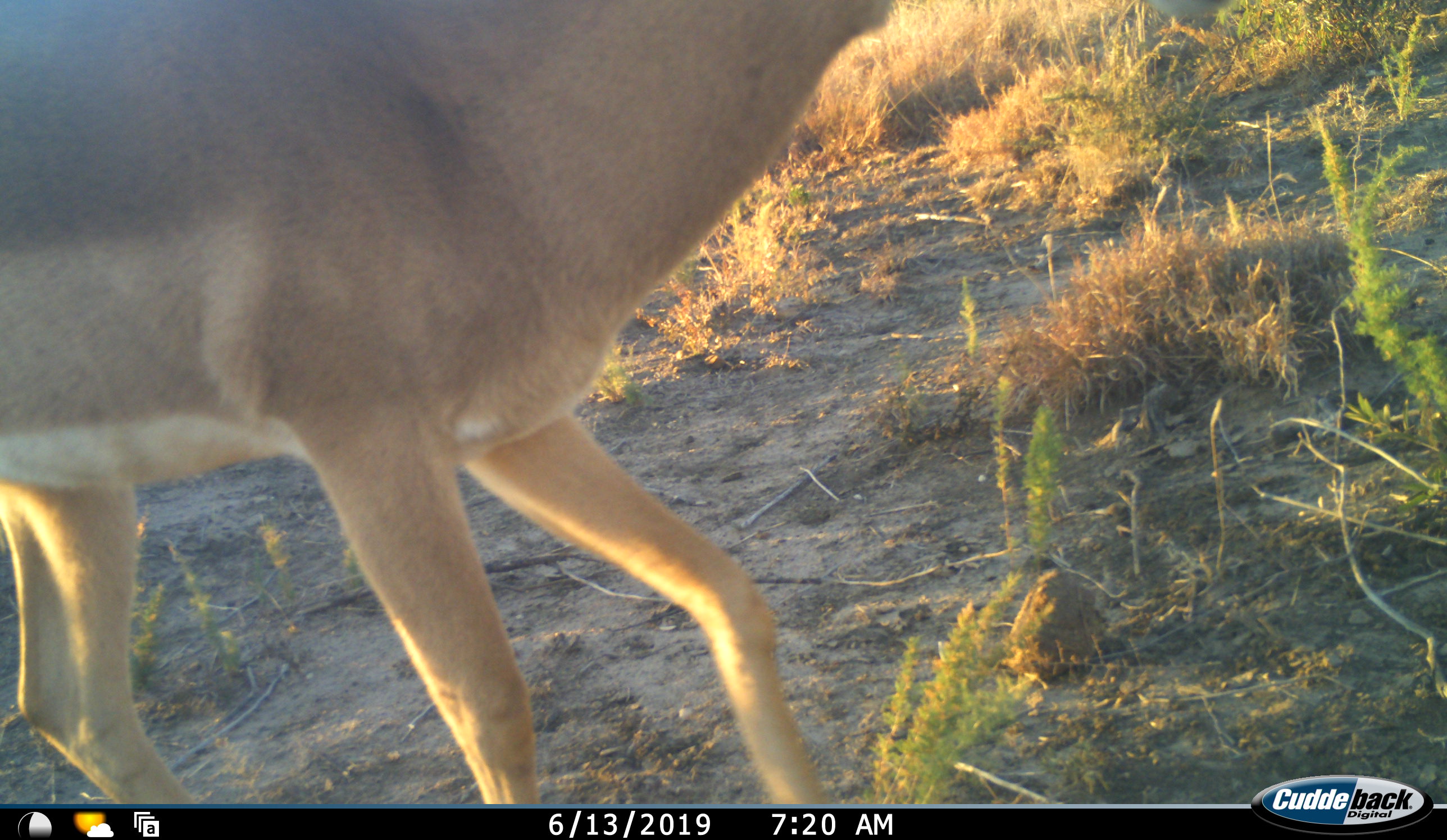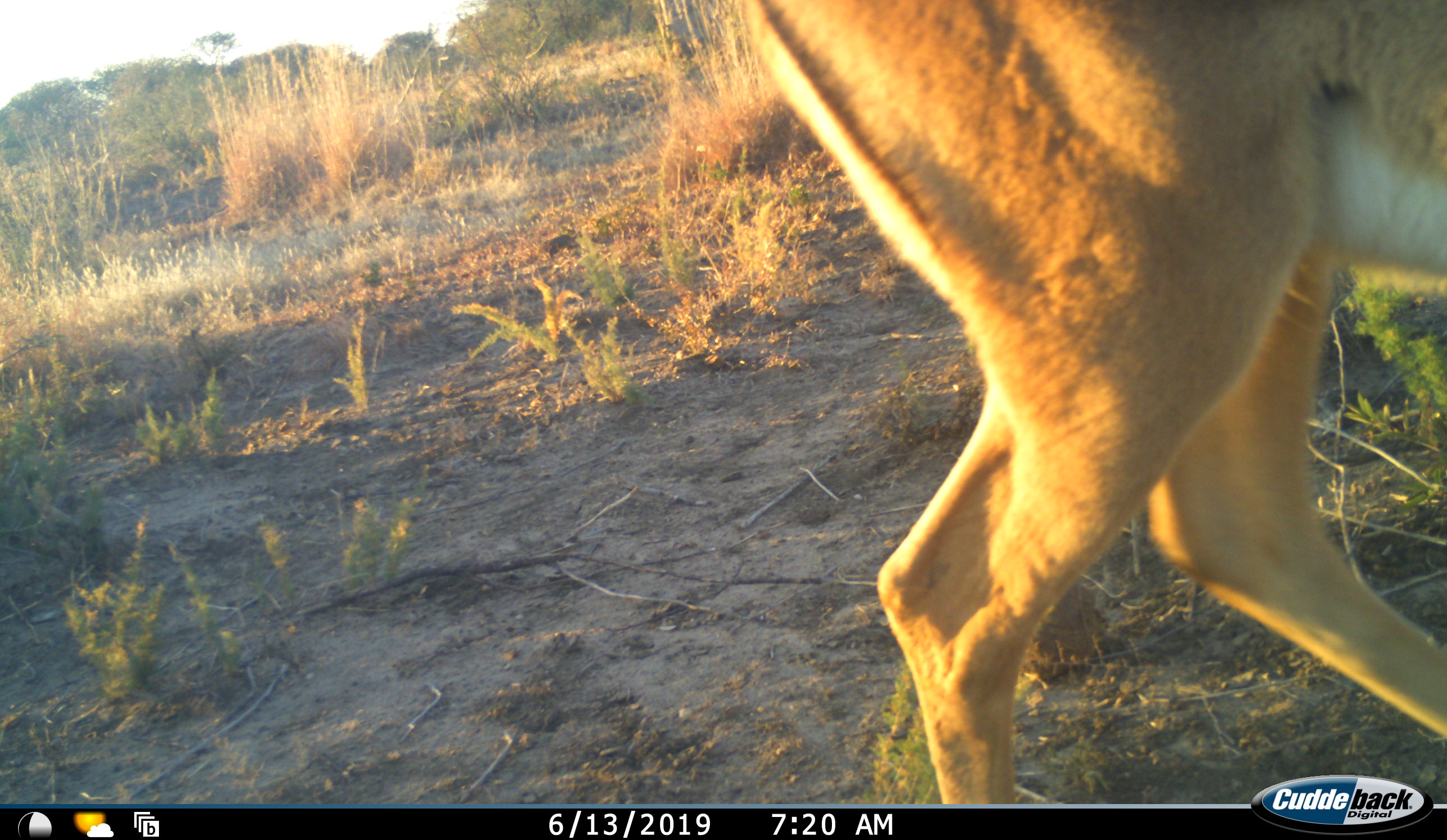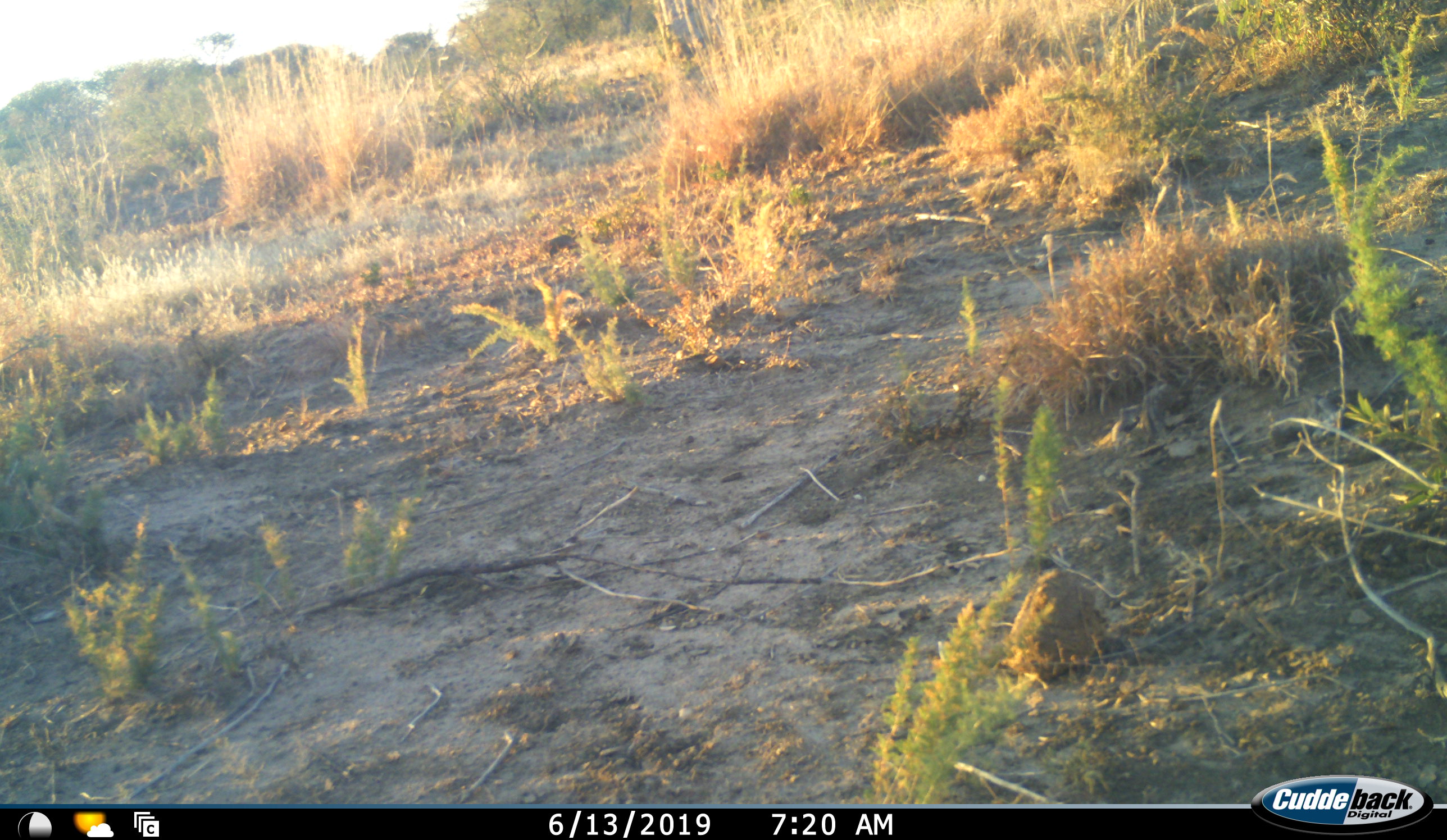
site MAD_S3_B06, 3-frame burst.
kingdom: Animalia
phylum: Chordata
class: Mammalia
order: Artiodactyla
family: Bovidae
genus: Aepyceros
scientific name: Aepyceros melampus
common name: impala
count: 1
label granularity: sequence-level